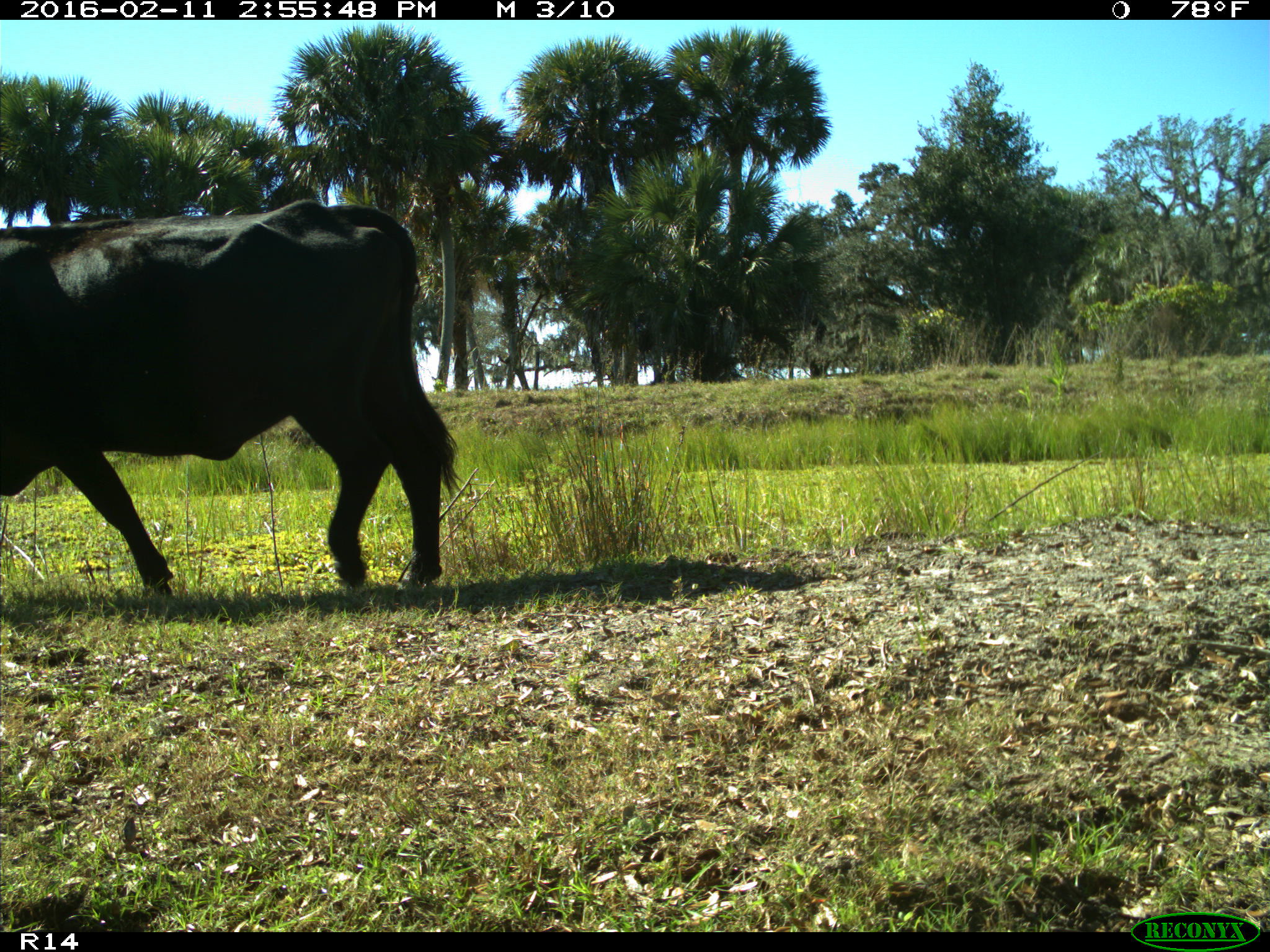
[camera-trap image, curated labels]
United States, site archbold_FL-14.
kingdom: Animalia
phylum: Chordata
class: Mammalia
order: Artiodactyla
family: Bovidae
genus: Bos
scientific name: Bos taurus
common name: domestic cow